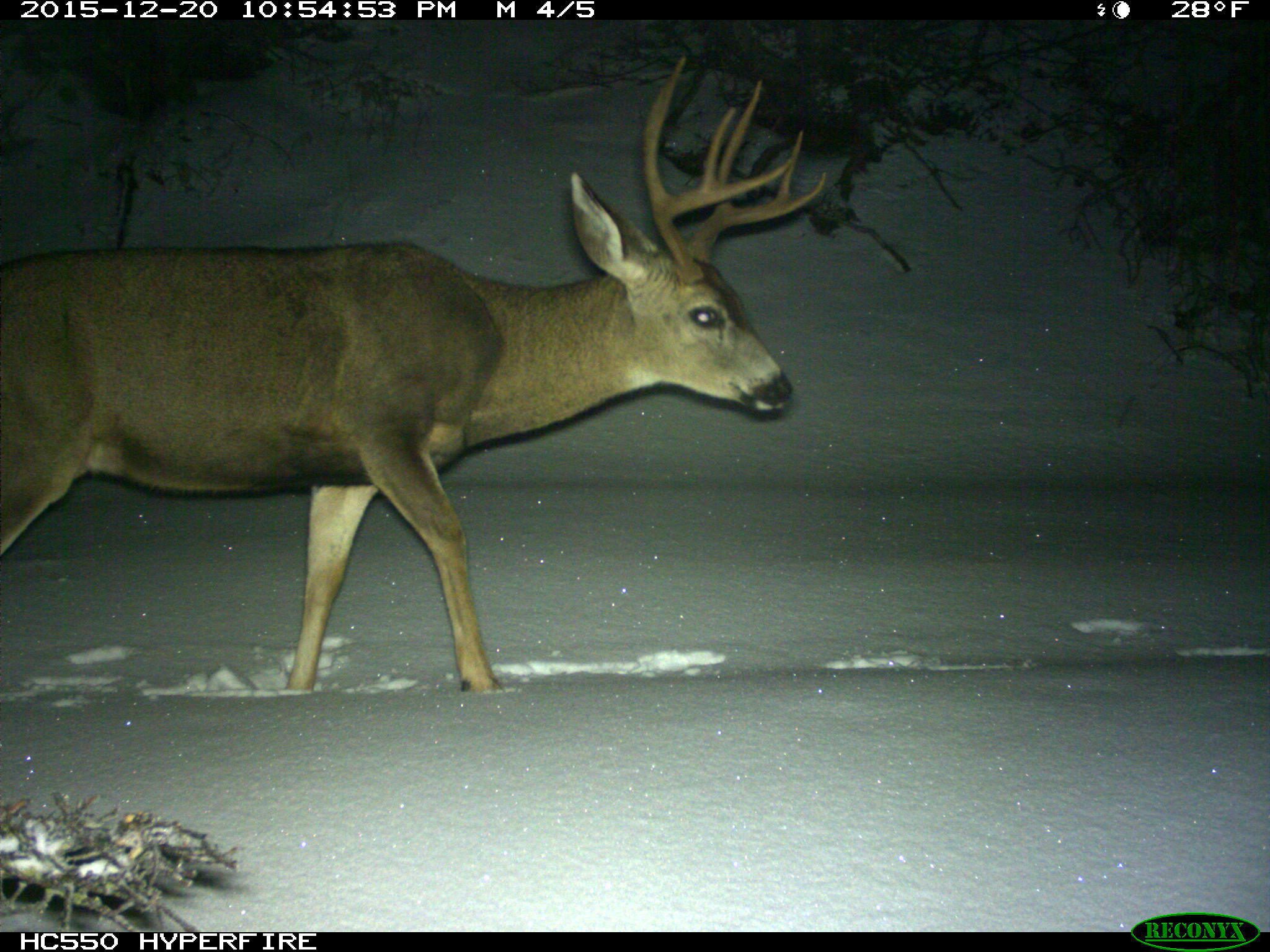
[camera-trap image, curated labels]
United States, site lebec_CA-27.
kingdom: Animalia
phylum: Chordata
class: Mammalia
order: Artiodactyla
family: Cervidae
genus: Odocoileus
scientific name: Odocoileus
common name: deer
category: unidentified deer